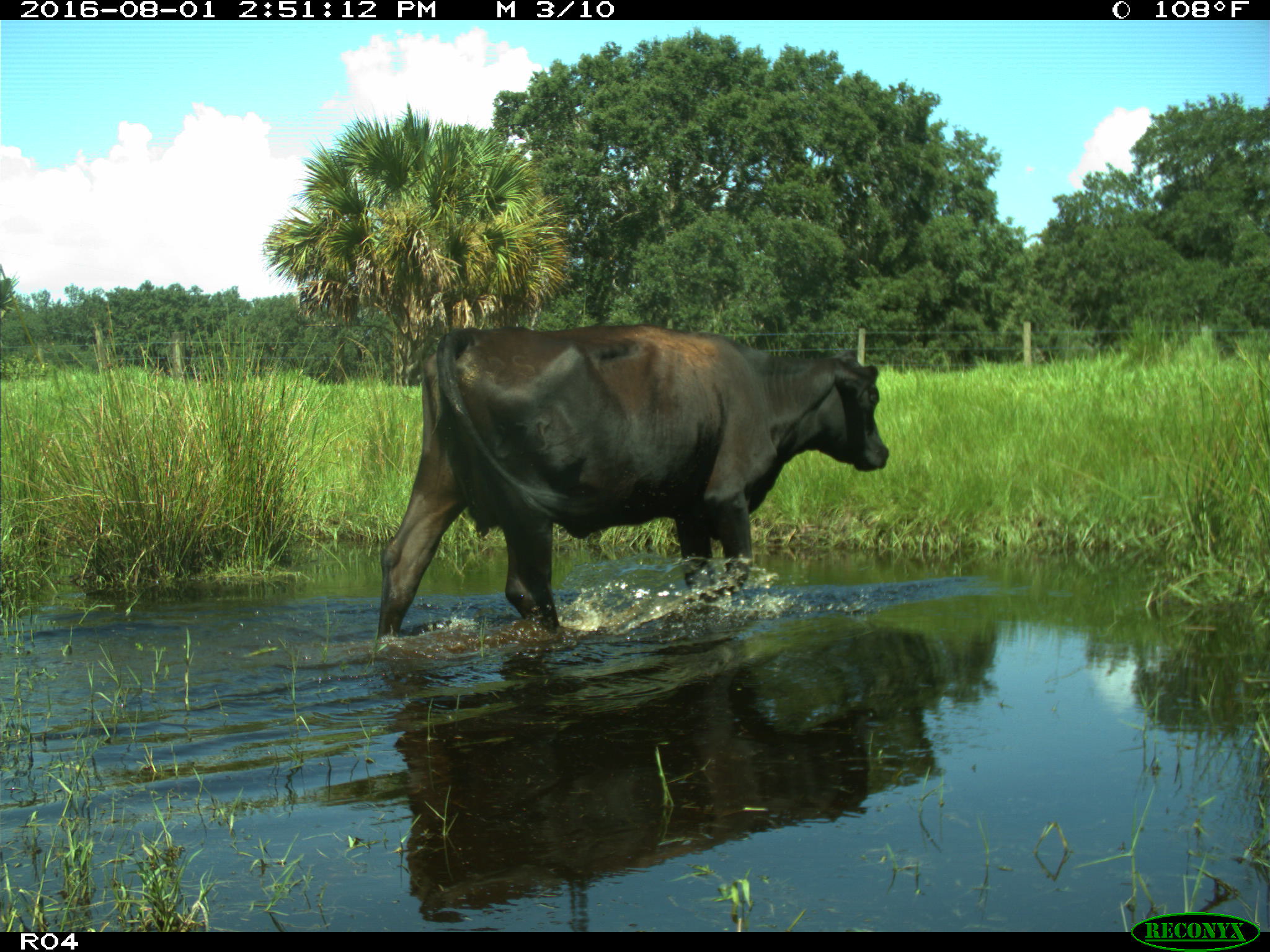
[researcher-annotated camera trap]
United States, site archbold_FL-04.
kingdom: Animalia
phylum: Chordata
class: Mammalia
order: Artiodactyla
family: Bovidae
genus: Bos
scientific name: Bos taurus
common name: domestic cow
Bos taurus (domestic cow).